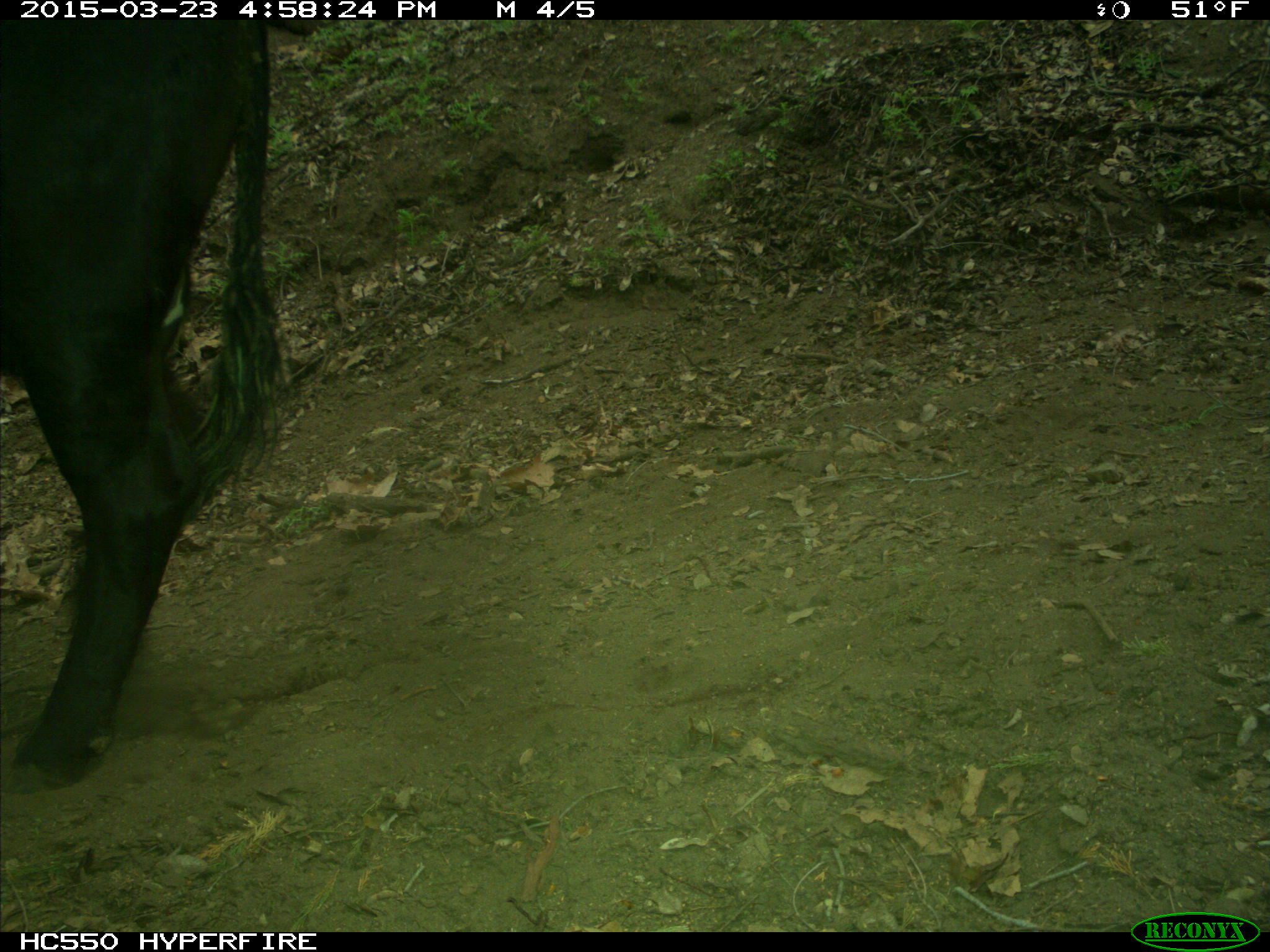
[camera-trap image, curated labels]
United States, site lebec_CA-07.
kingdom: Animalia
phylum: Chordata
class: Mammalia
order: Artiodactyla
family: Bovidae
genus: Bos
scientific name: Bos taurus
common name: domestic cow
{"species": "Bos taurus (domestic cow)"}